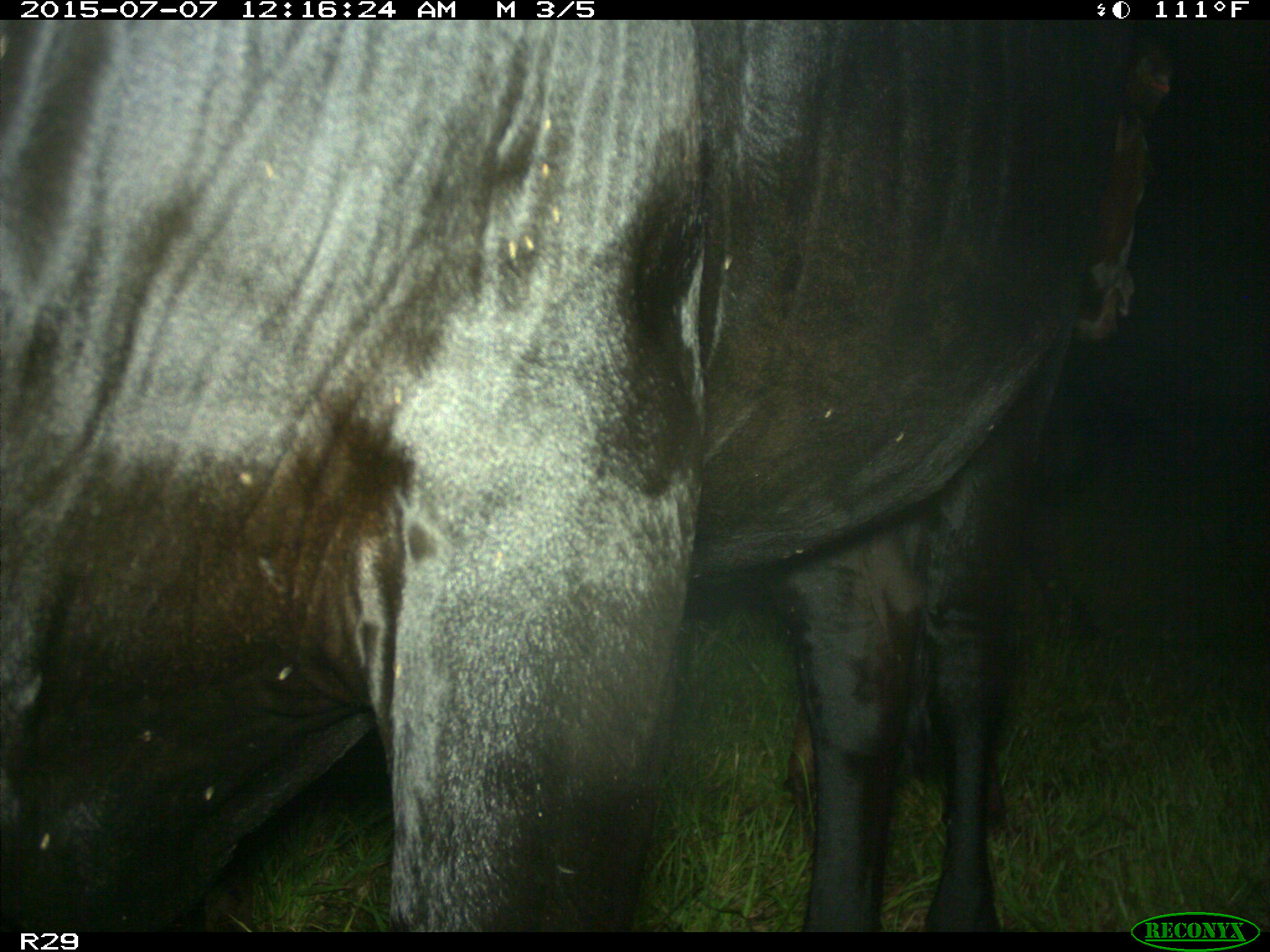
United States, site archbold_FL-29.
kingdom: Animalia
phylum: Chordata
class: Mammalia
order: Artiodactyla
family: Bovidae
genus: Bos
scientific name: Bos taurus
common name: domestic cow